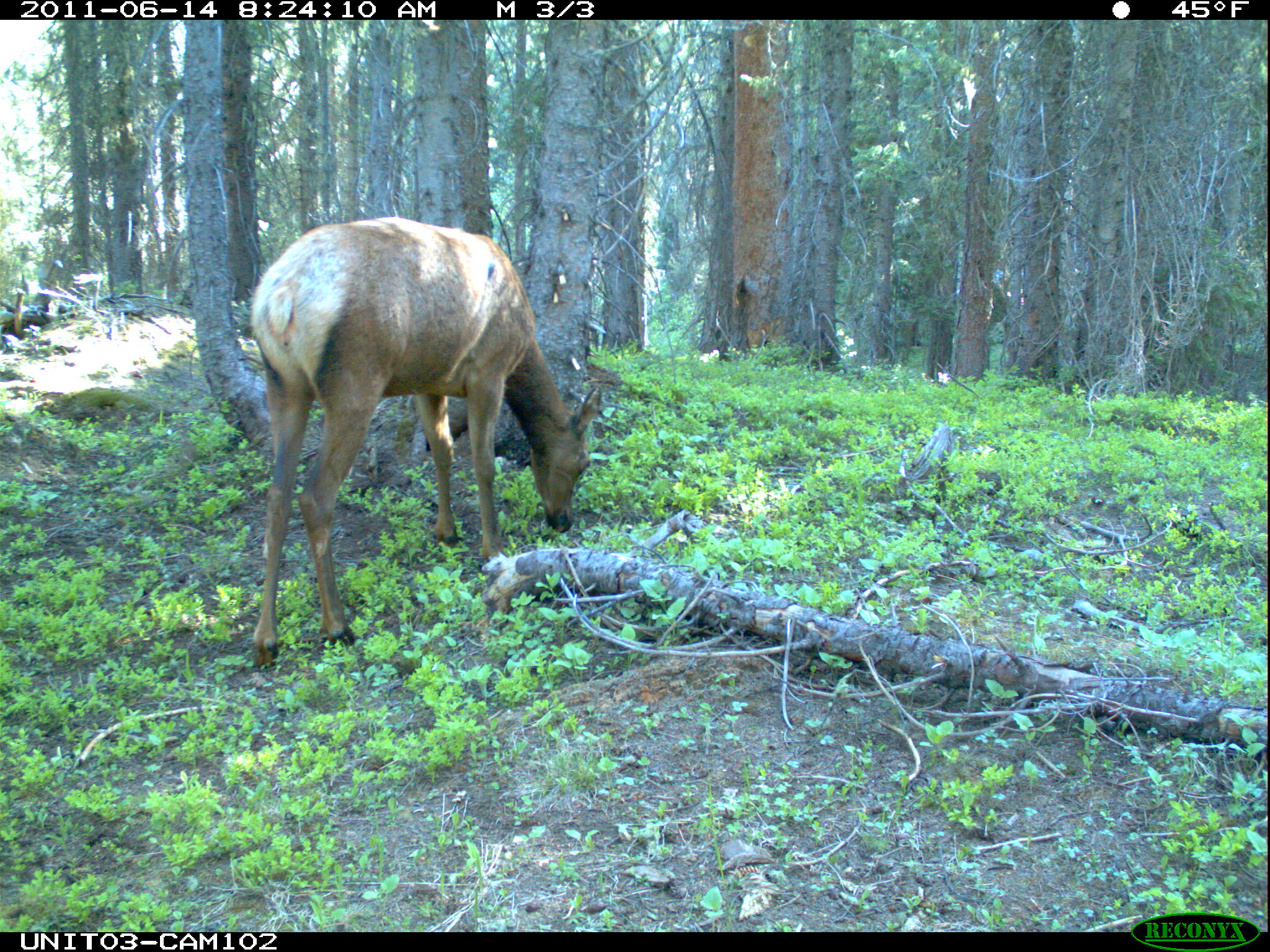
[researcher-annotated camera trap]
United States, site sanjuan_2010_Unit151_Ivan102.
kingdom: Animalia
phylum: Chordata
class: Mammalia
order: Artiodactyla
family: Cervidae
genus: Cervus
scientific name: Cervus elaphus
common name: red deer